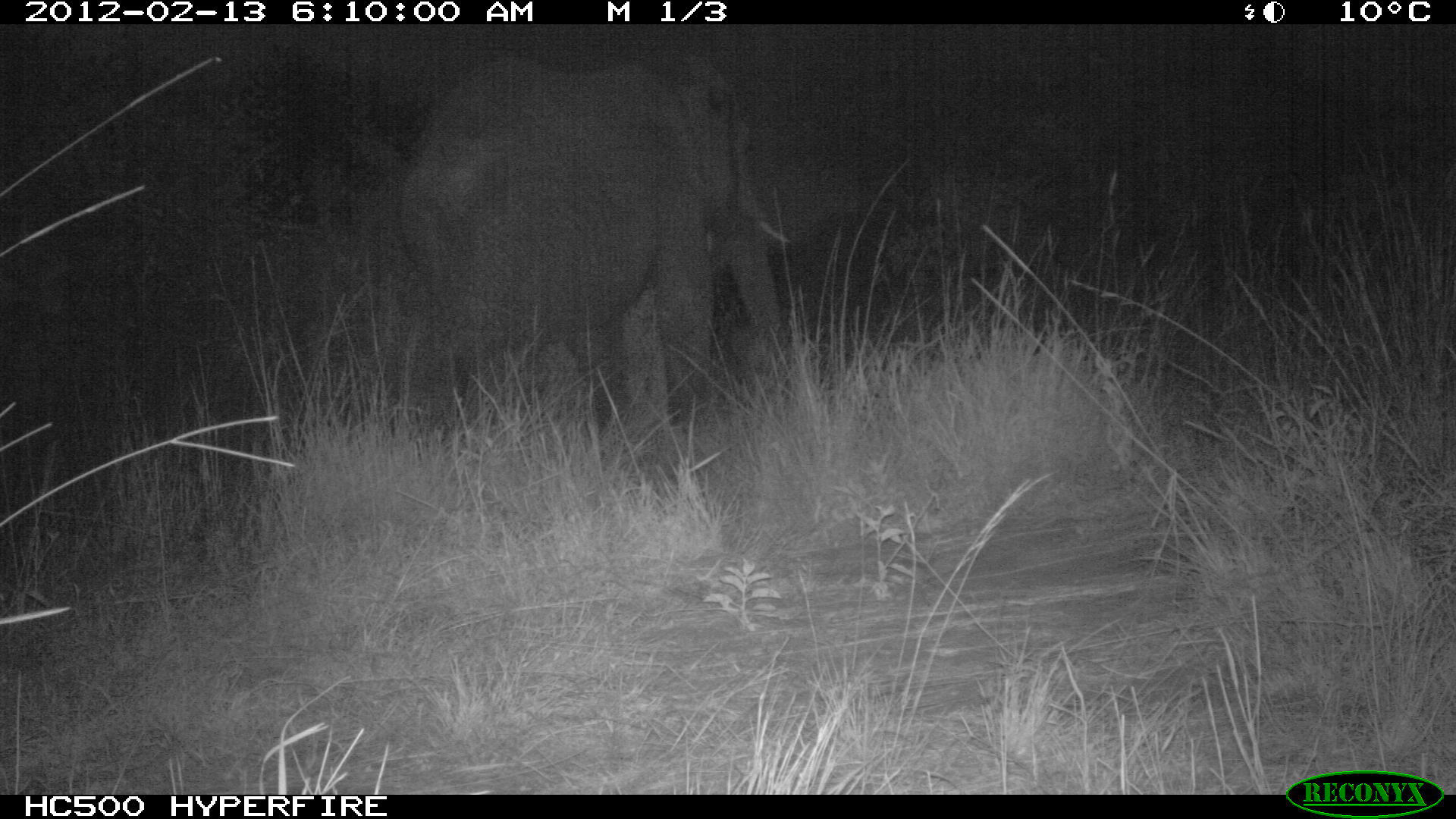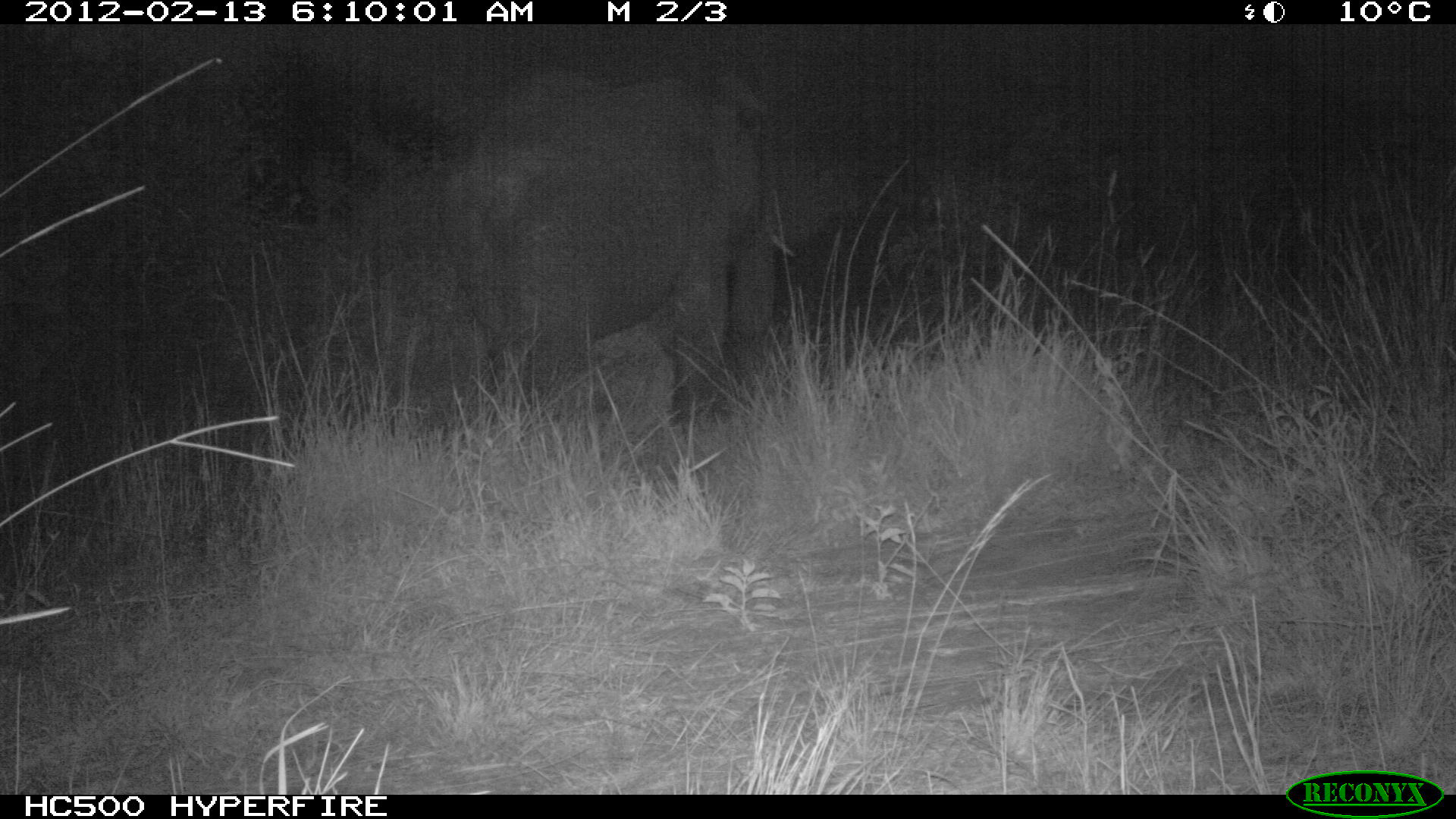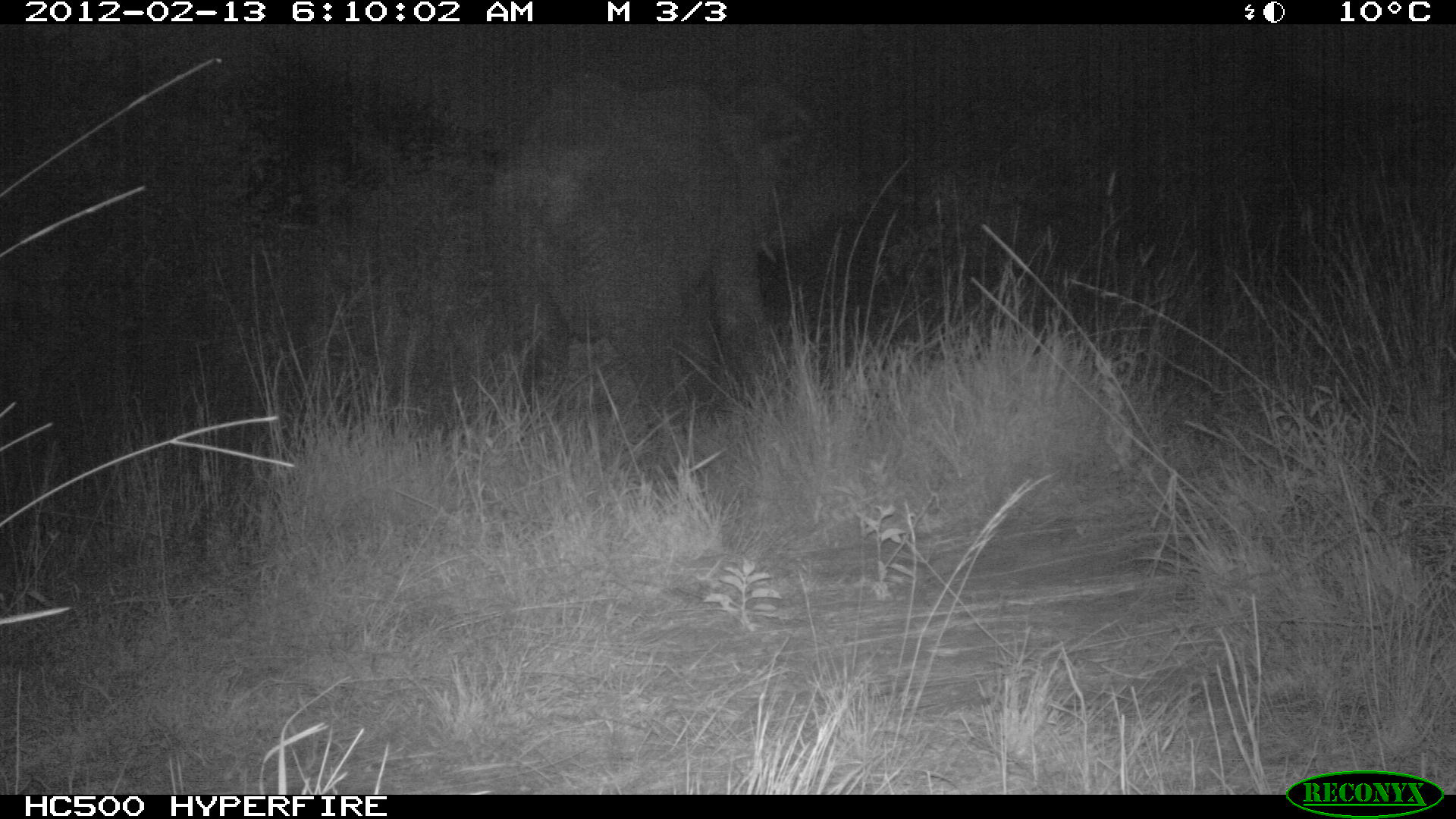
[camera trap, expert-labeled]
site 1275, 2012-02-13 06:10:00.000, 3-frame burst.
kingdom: Animalia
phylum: Chordata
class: Mammalia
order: Proboscidea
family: Elephantidae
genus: Loxodonta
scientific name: Loxodonta africana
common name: african bush elephant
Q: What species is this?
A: Loxodonta africana (african bush elephant).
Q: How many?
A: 1.